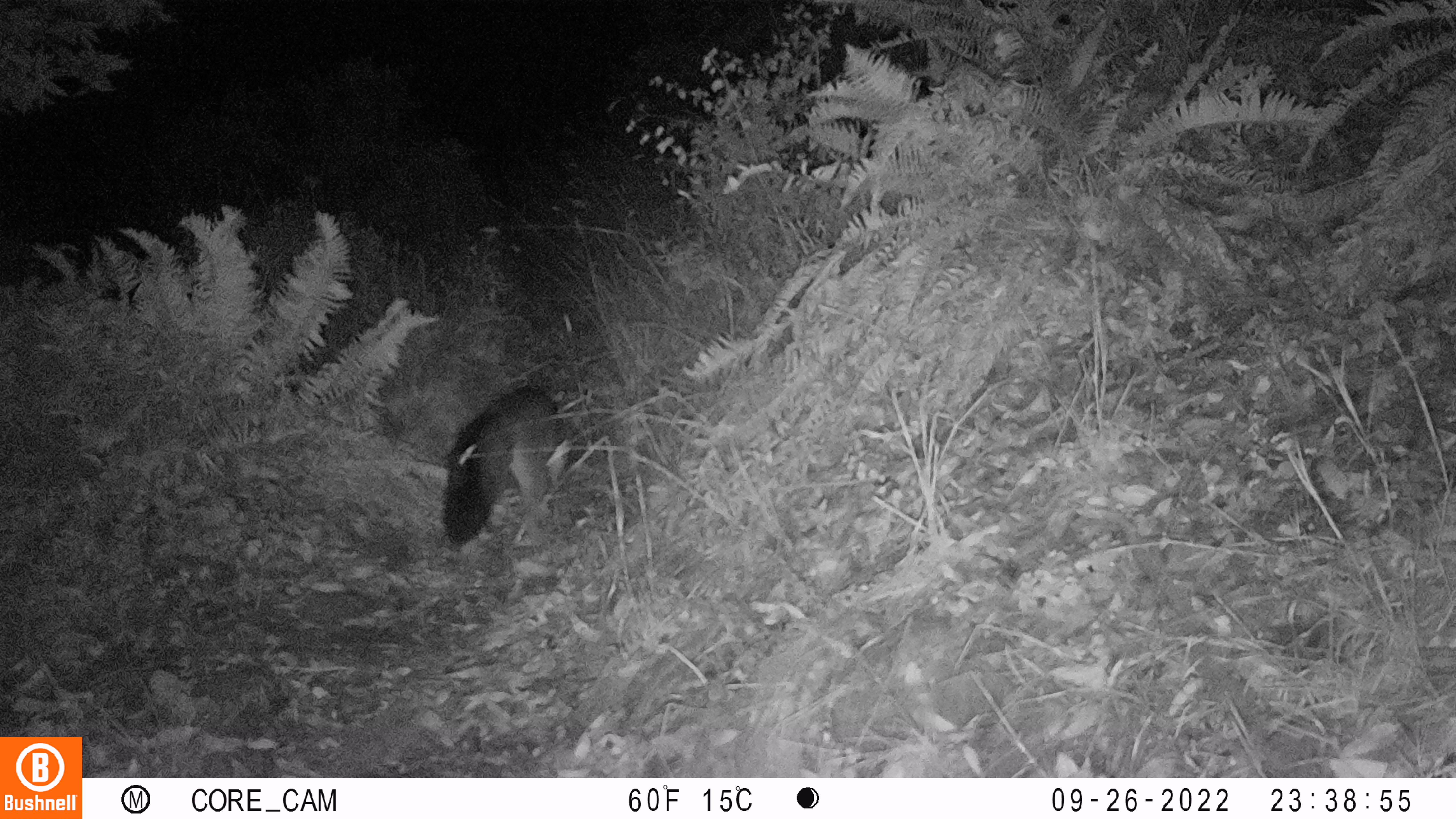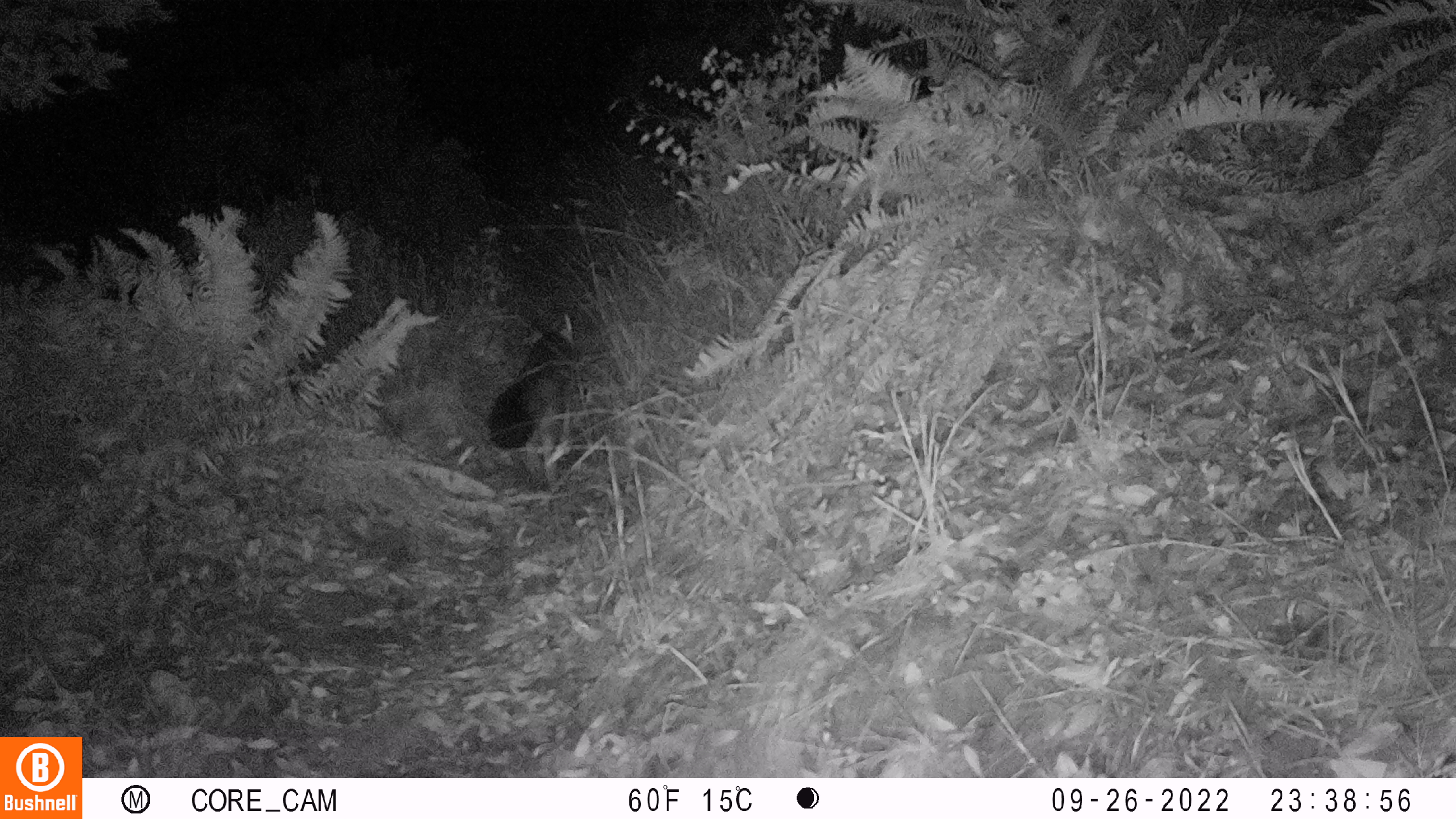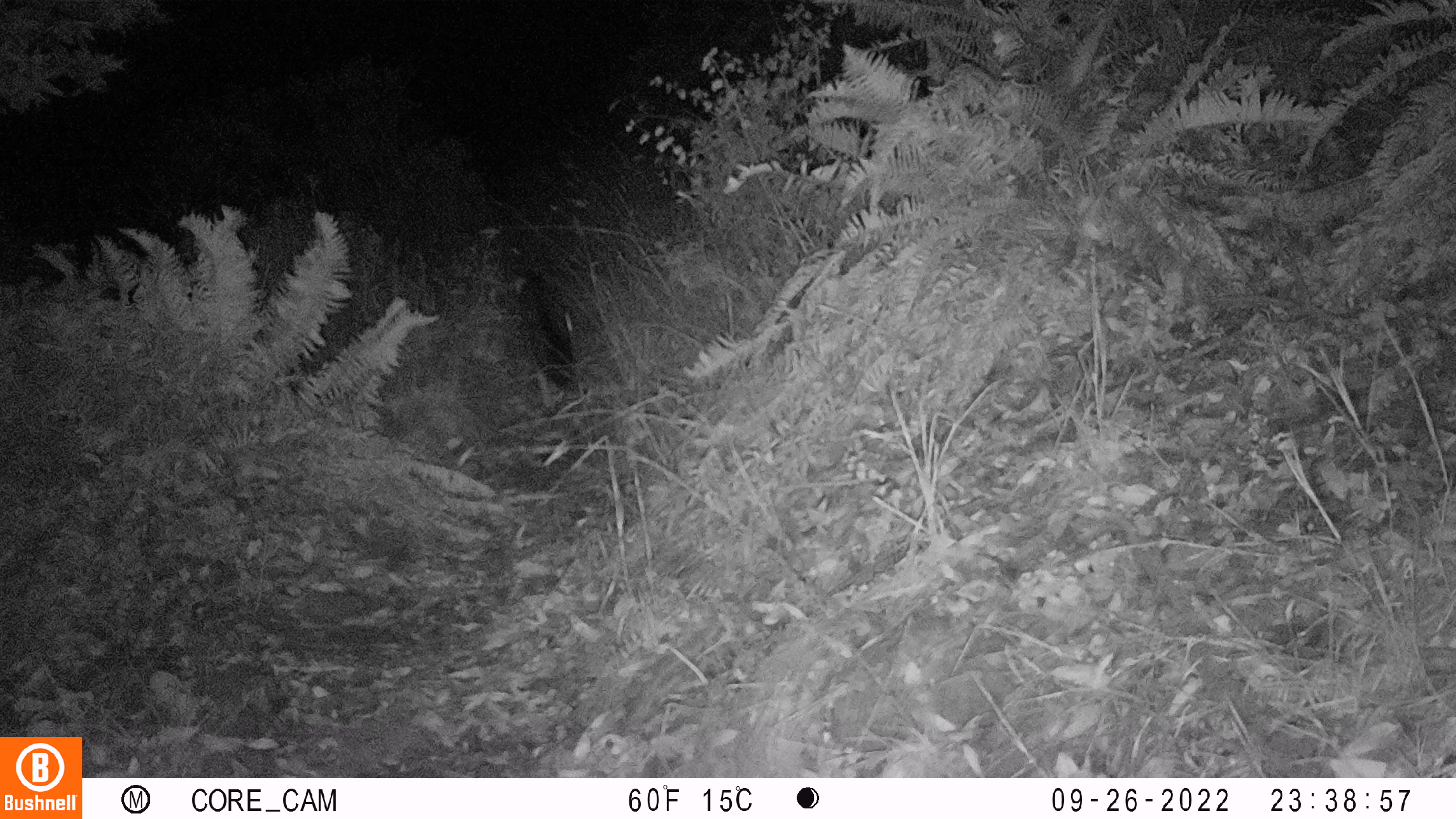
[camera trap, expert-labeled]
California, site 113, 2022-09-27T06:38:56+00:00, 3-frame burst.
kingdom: Animalia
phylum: Chordata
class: Mammalia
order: Carnivora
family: Canidae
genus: Urocyon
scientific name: Urocyon cinereoargenteus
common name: gray fox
Gray fox (Urocyon cinereoargenteus).